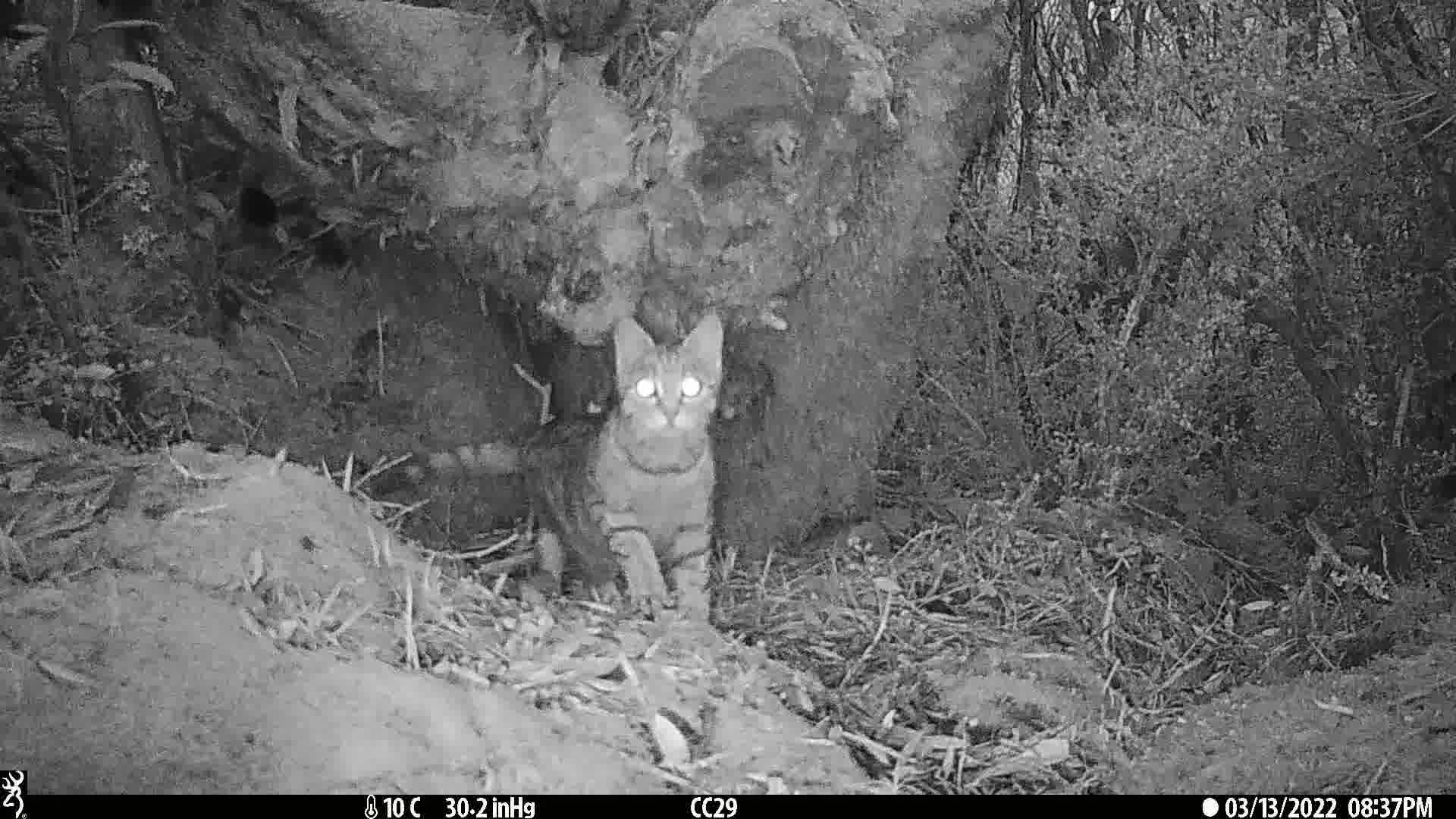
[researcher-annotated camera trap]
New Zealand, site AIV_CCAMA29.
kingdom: Animalia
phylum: Chordata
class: Mammalia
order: Carnivora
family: Felidae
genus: Felis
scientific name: Felis catus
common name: domestic cat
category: cat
Cat (domestic cat) (Felis catus).